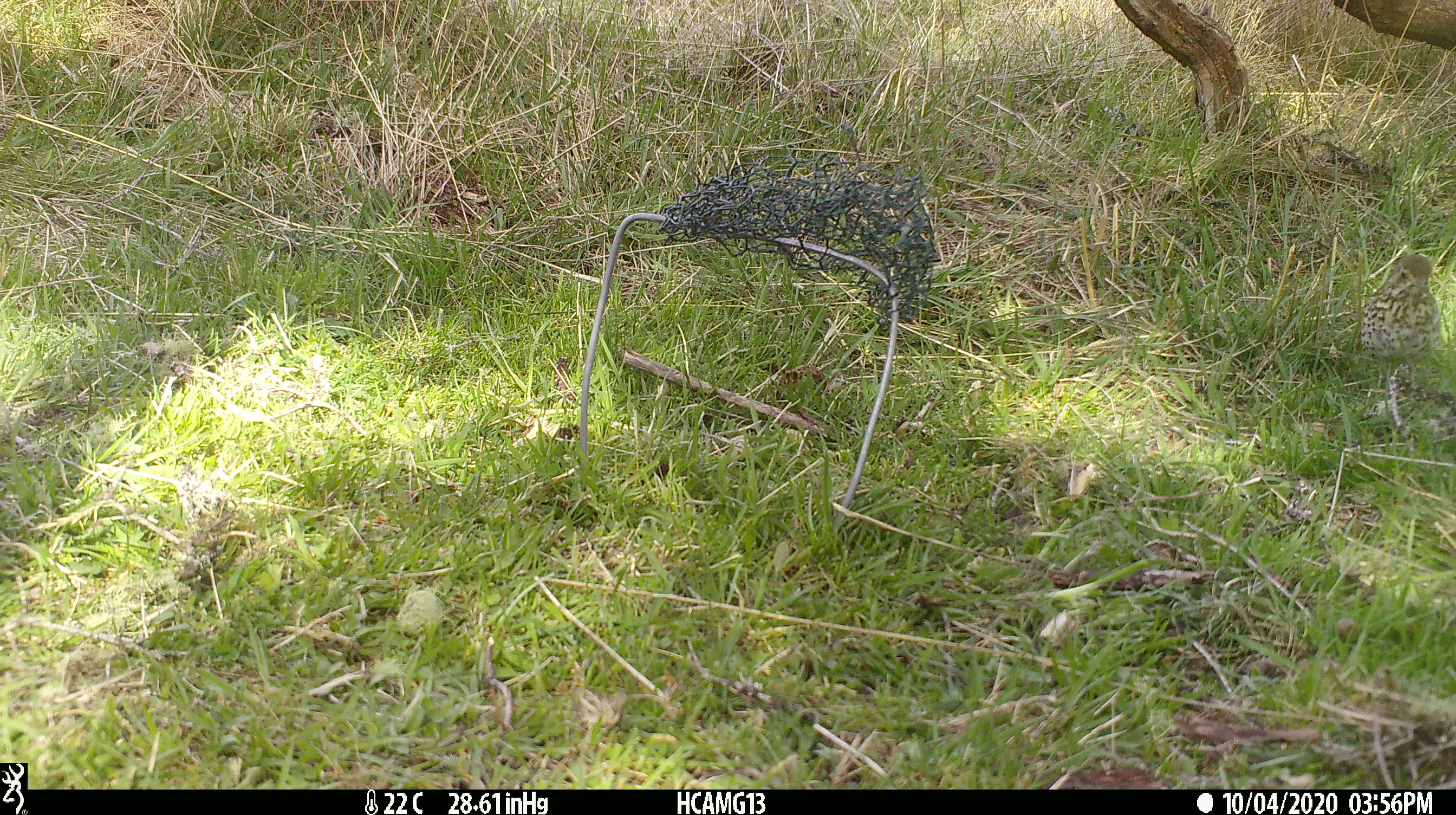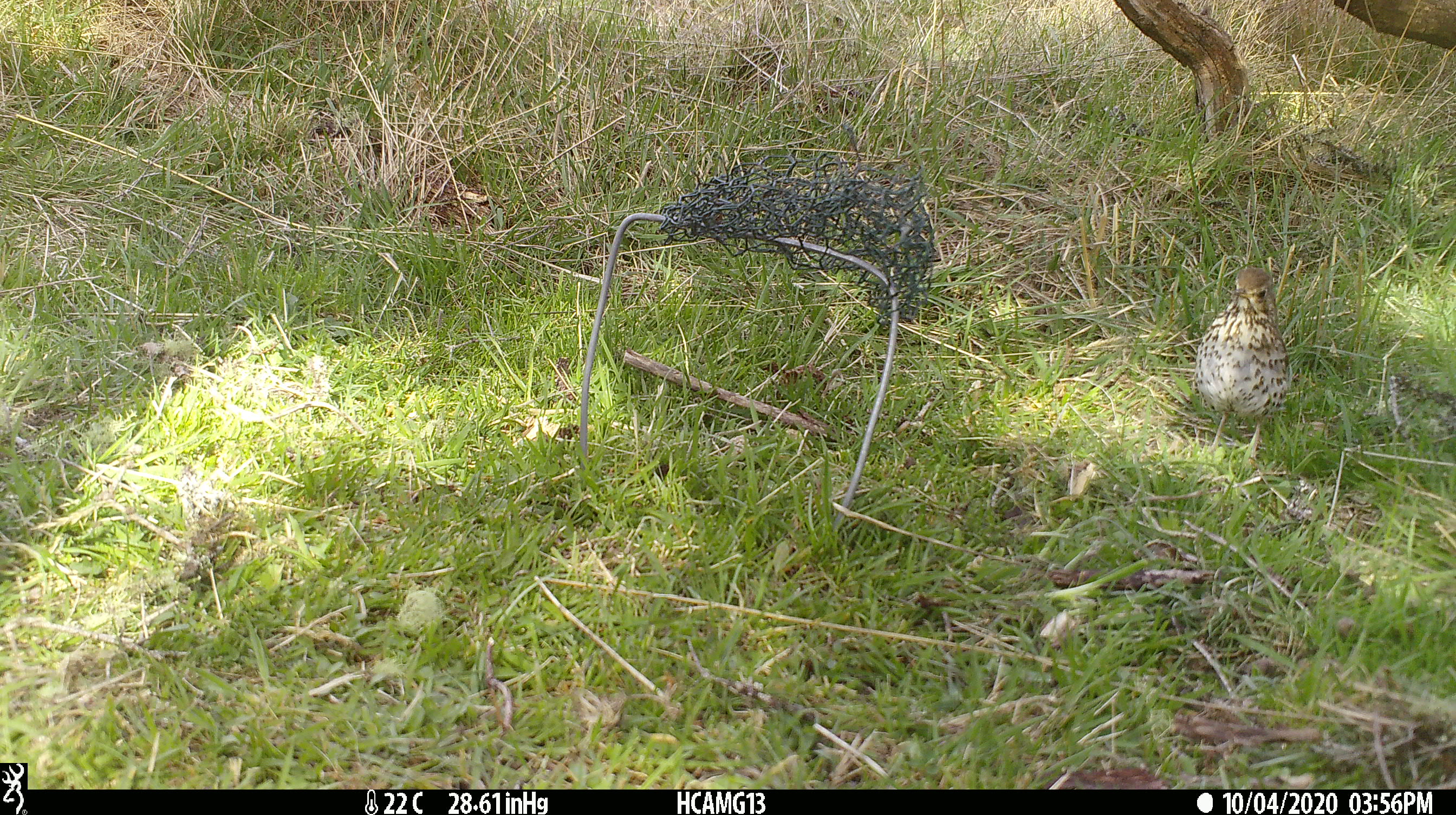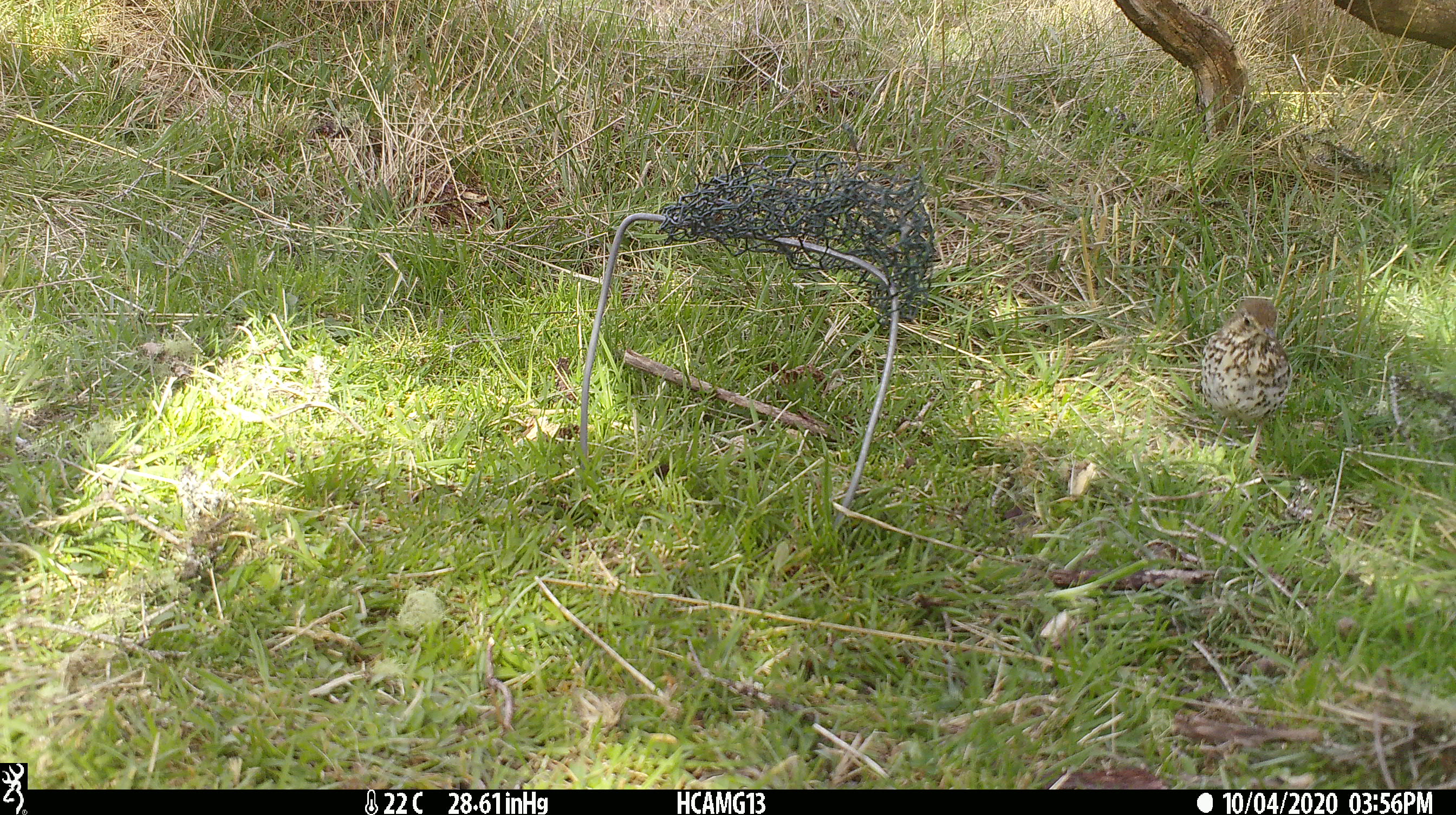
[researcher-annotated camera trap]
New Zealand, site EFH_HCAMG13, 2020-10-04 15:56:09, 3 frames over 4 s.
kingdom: Animalia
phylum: Chordata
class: Aves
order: Passeriformes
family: Turdidae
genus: Turdus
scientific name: Turdus philomelos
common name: song thrush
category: thrush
Thrush (song thrush) (Turdus philomelos).